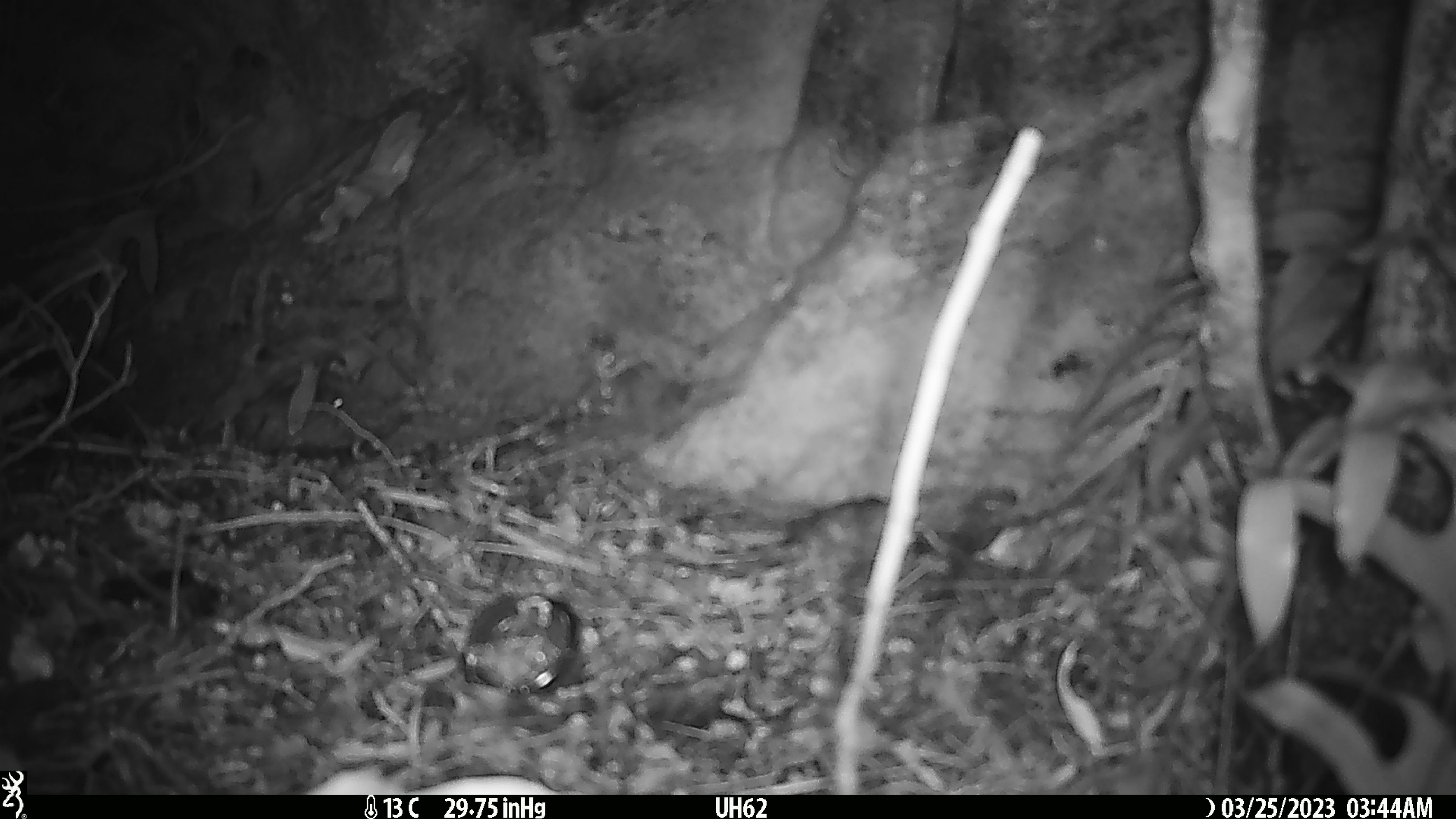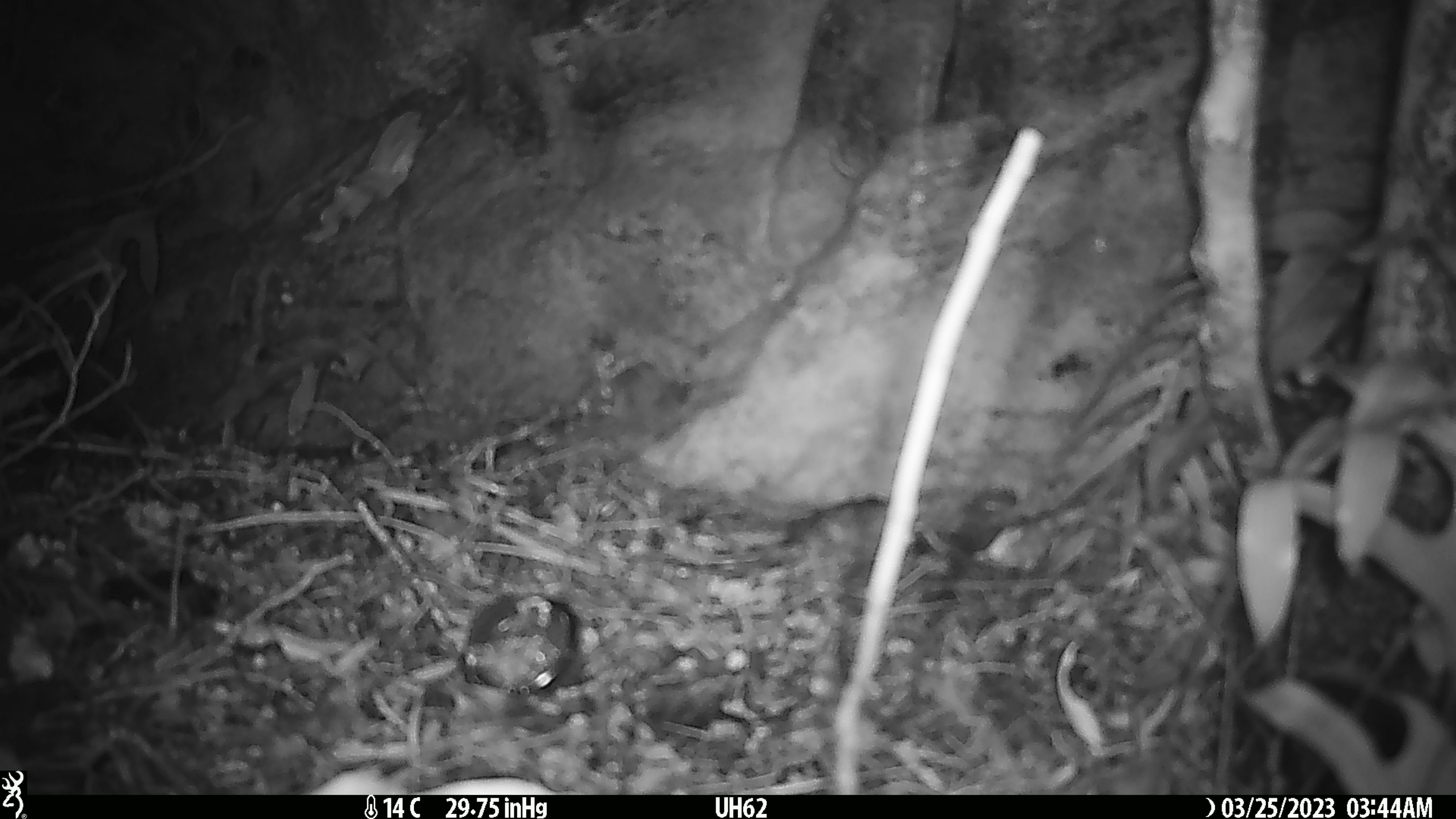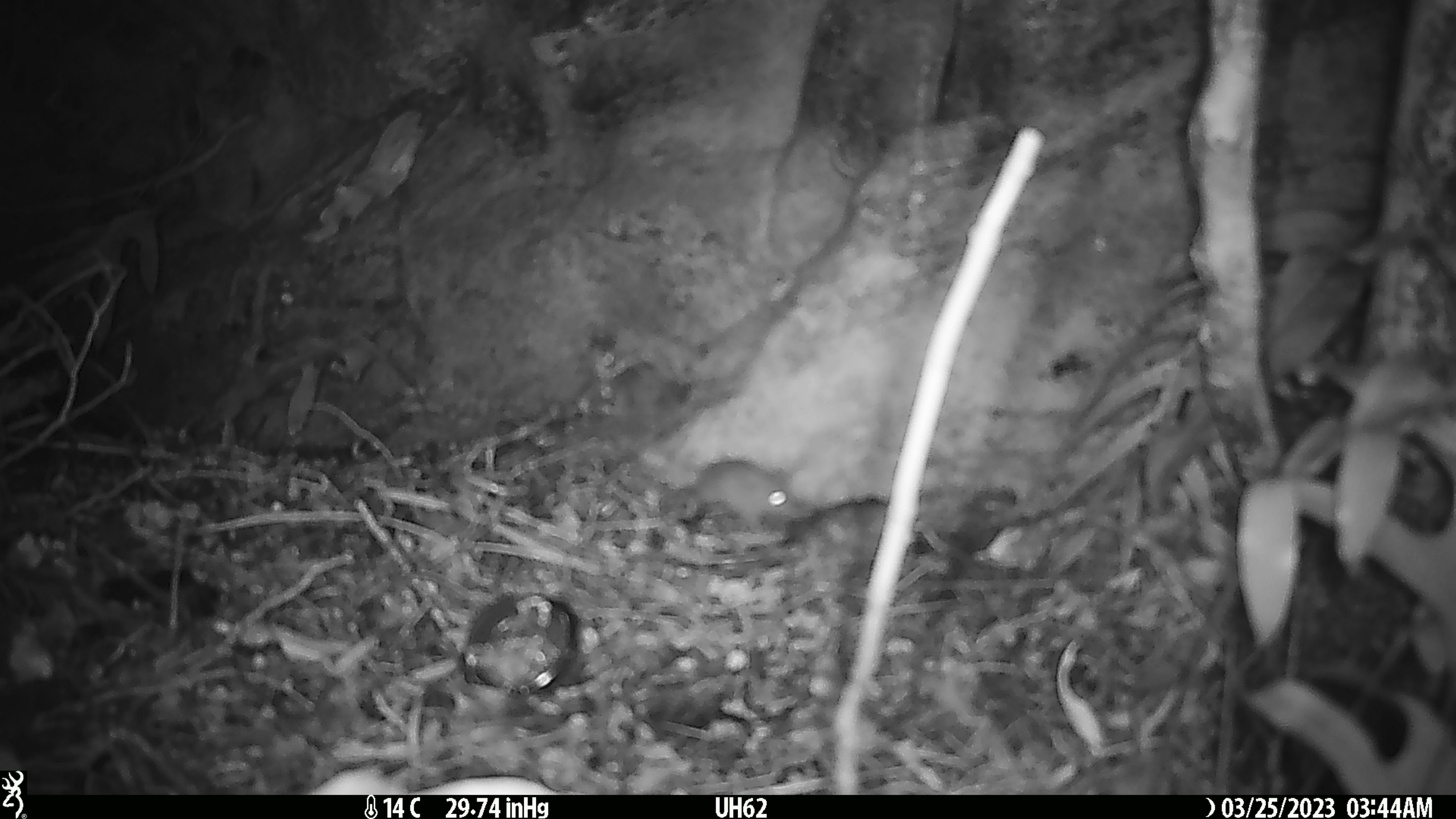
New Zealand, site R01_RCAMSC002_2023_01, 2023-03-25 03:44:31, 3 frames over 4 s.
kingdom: Animalia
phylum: Chordata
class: Mammalia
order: Rodentia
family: Muridae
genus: Mus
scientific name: Mus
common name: mouse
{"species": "mouse (Mus)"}